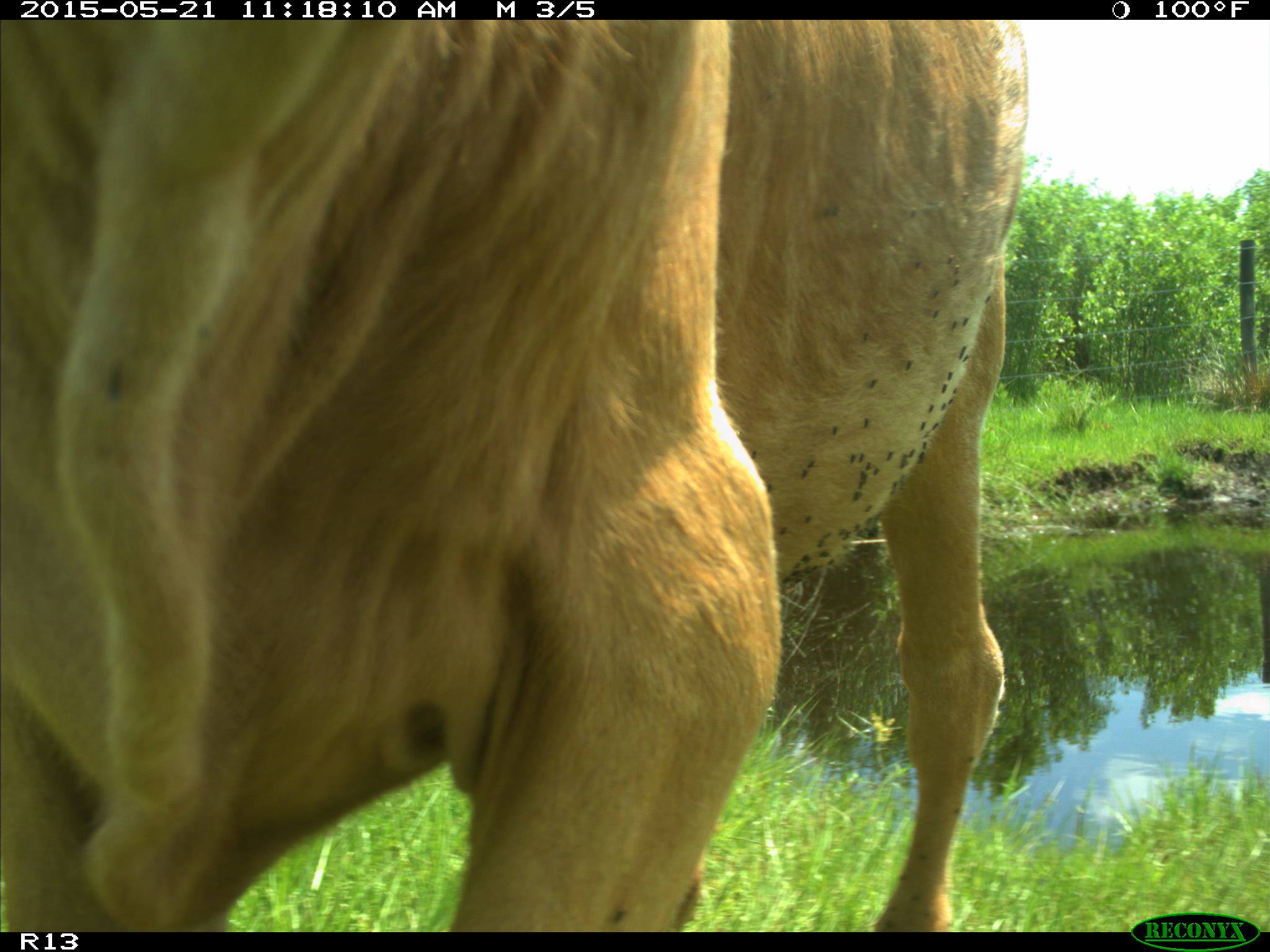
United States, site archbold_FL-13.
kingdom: Animalia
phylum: Chordata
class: Mammalia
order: Artiodactyla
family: Bovidae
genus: Bos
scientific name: Bos taurus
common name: domestic cow